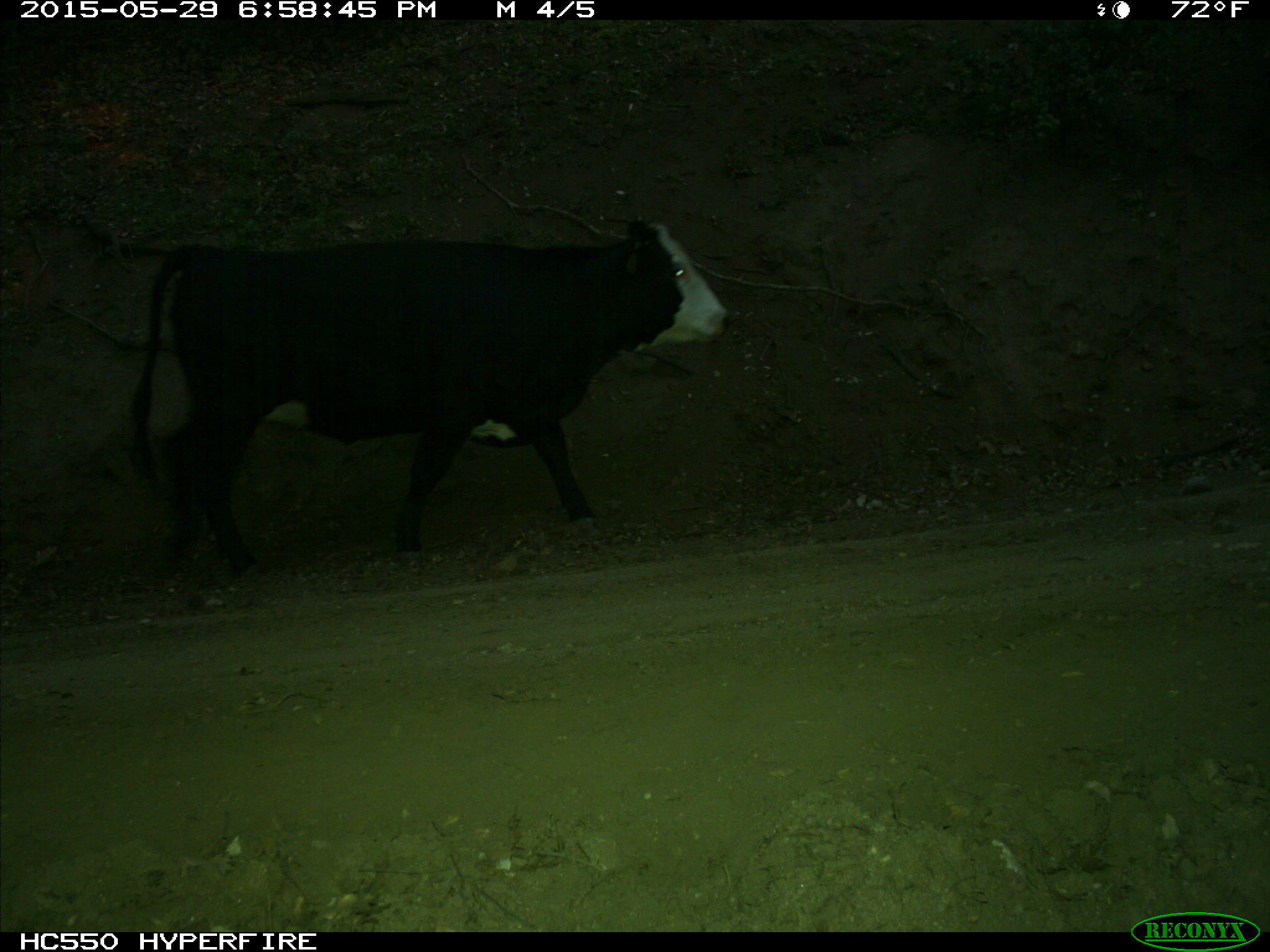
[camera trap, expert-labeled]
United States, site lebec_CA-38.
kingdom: Animalia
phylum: Chordata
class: Mammalia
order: Artiodactyla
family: Bovidae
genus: Bos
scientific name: Bos taurus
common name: domestic cow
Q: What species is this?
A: Bos taurus (domestic cow).